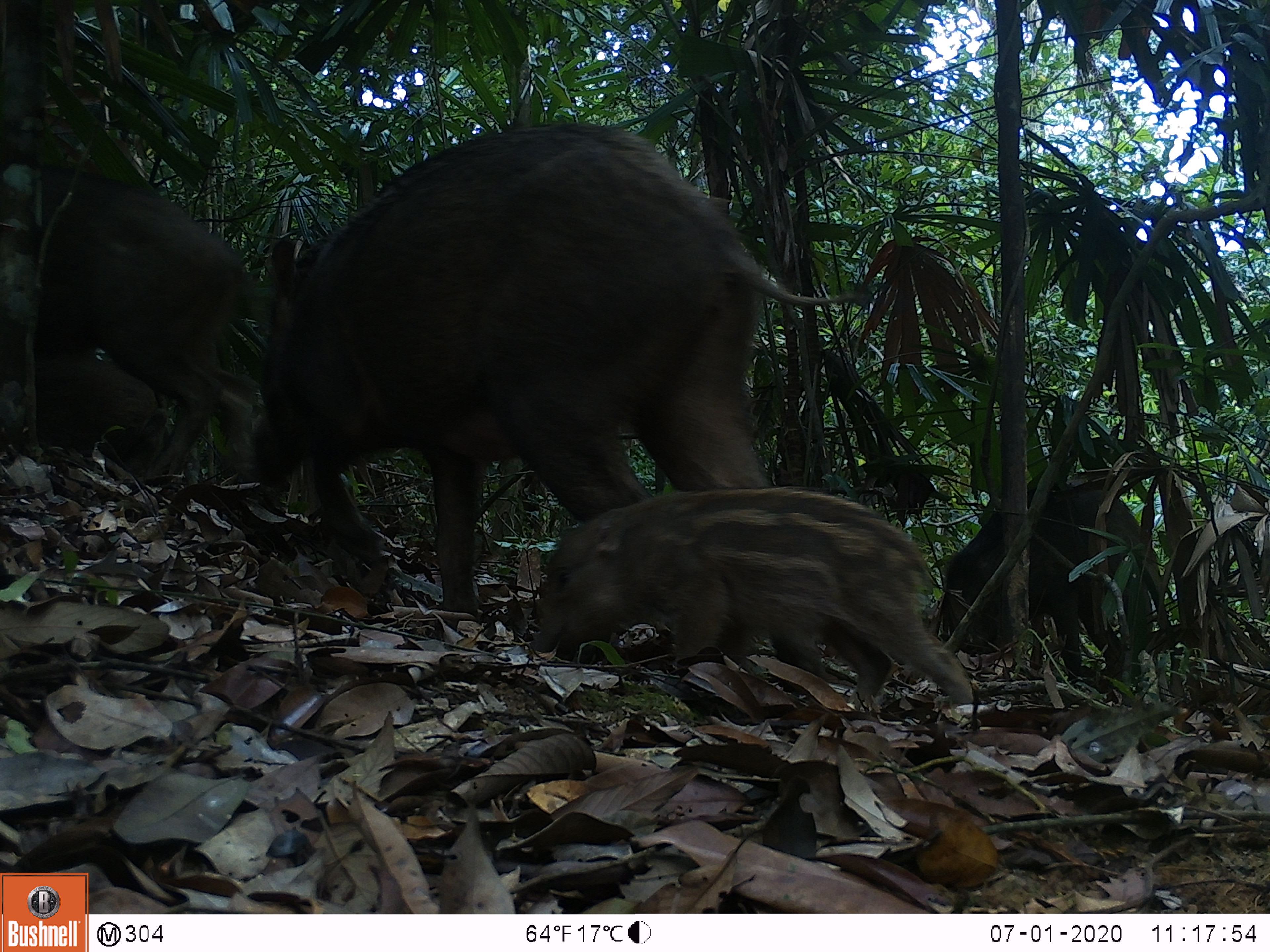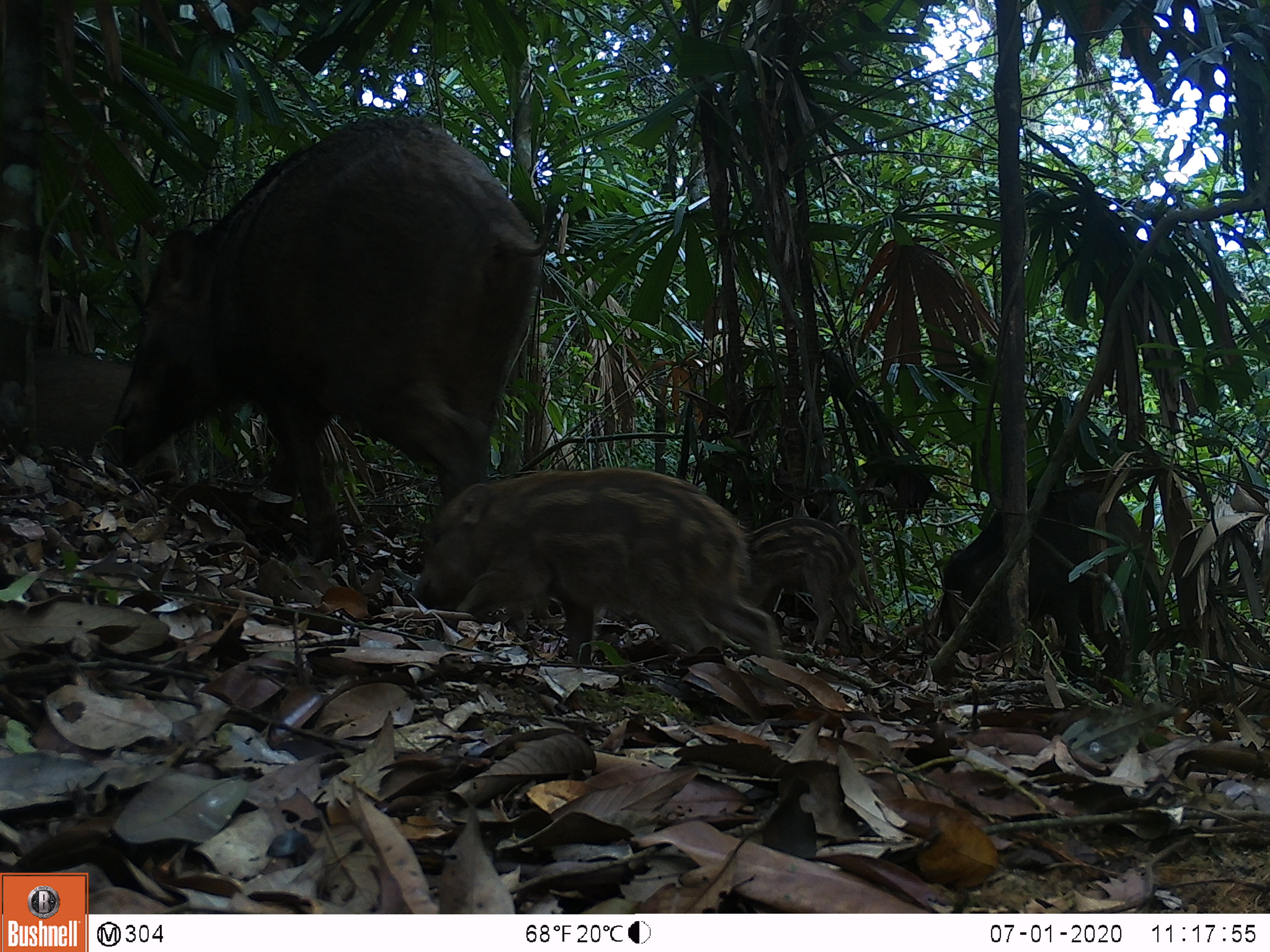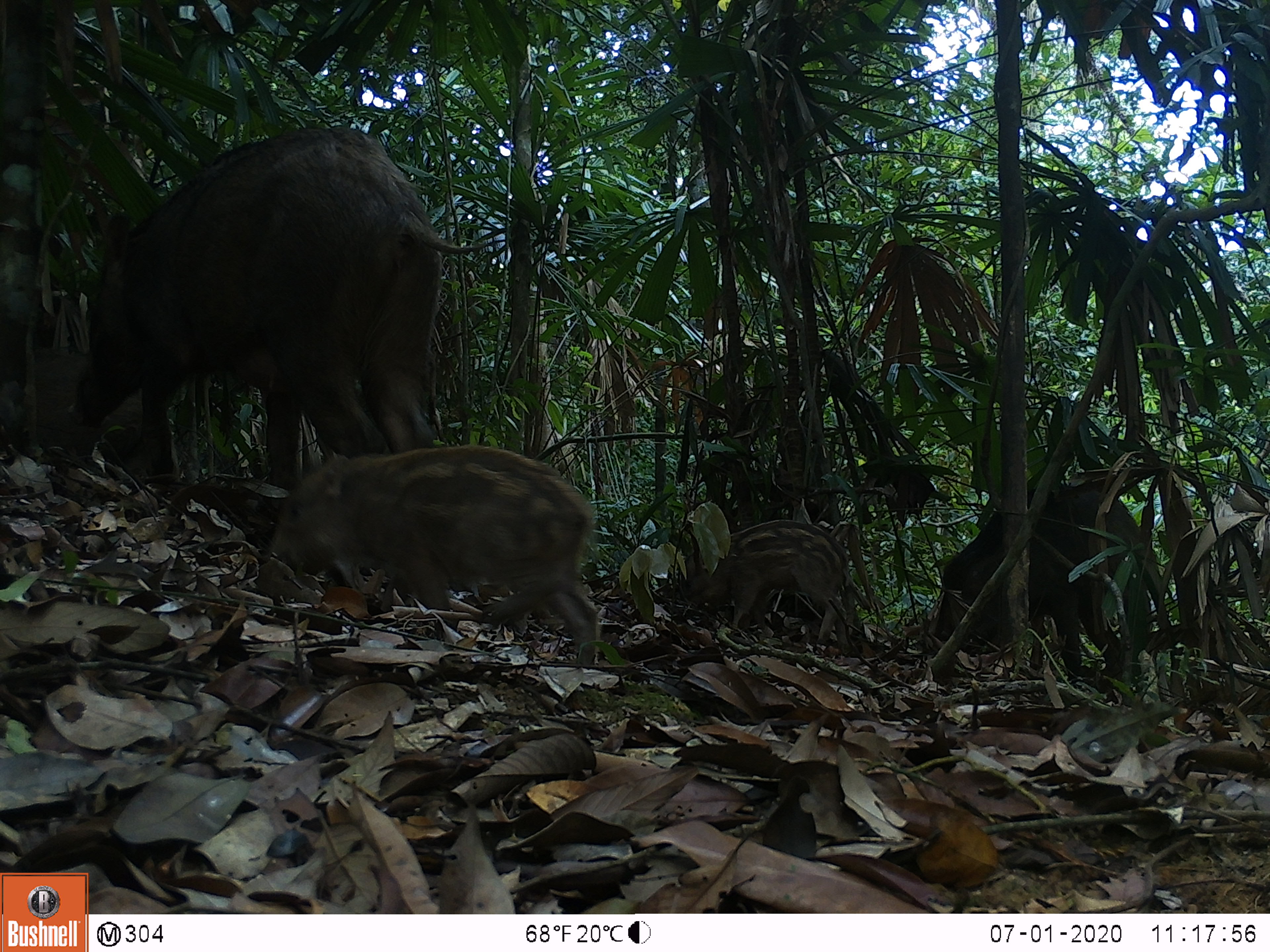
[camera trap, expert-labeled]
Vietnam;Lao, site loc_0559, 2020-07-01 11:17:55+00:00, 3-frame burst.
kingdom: Animalia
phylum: Chordata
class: Mammalia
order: Artiodactyla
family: Suidae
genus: Sus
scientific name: Sus scrofa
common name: eurasian wild pig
Eurasian wild pig (Sus scrofa). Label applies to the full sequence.